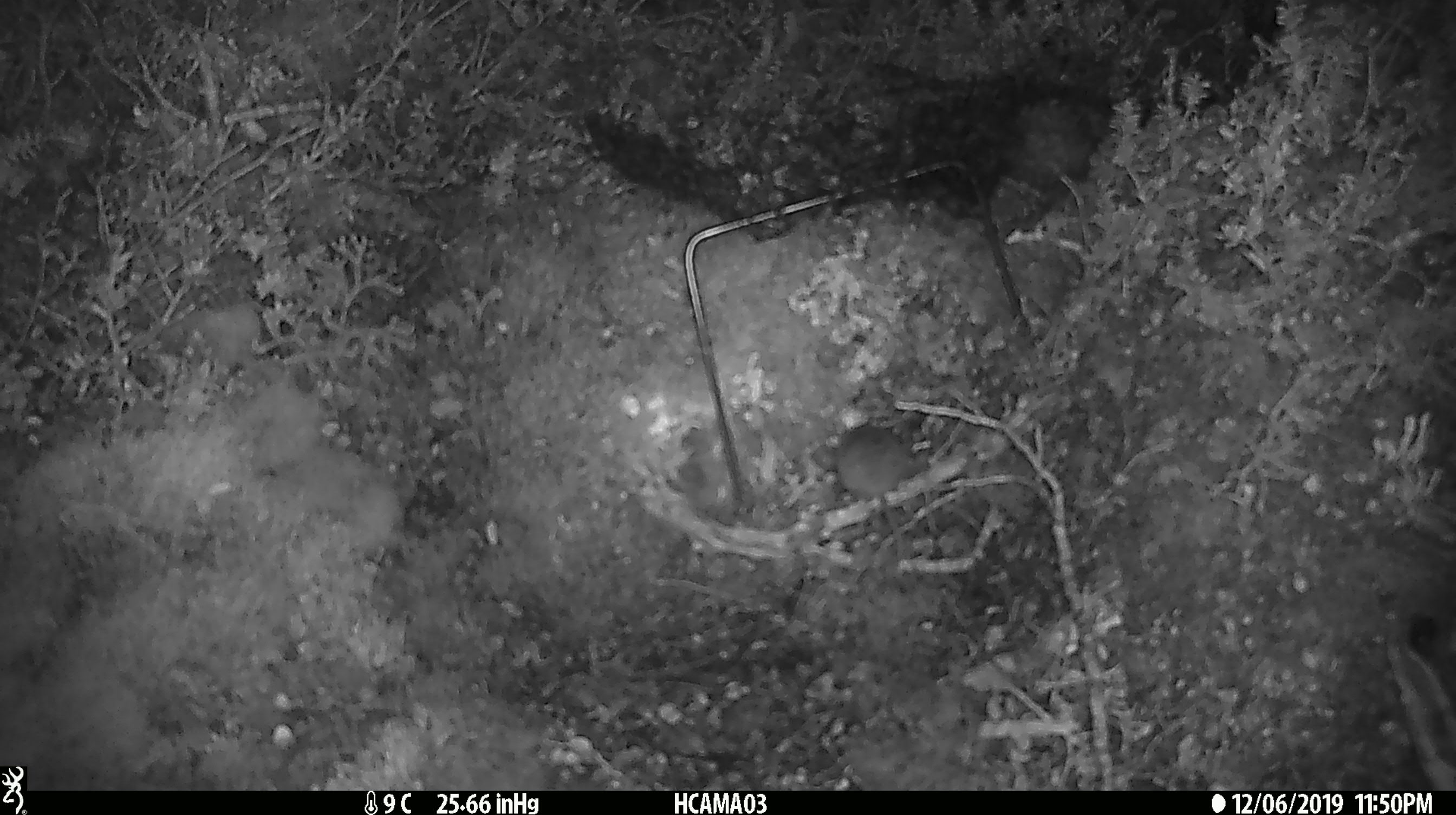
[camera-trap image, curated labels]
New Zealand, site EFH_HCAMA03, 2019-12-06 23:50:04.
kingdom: Animalia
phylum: Chordata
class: Mammalia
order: Rodentia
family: Muridae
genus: Mus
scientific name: Mus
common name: mouse